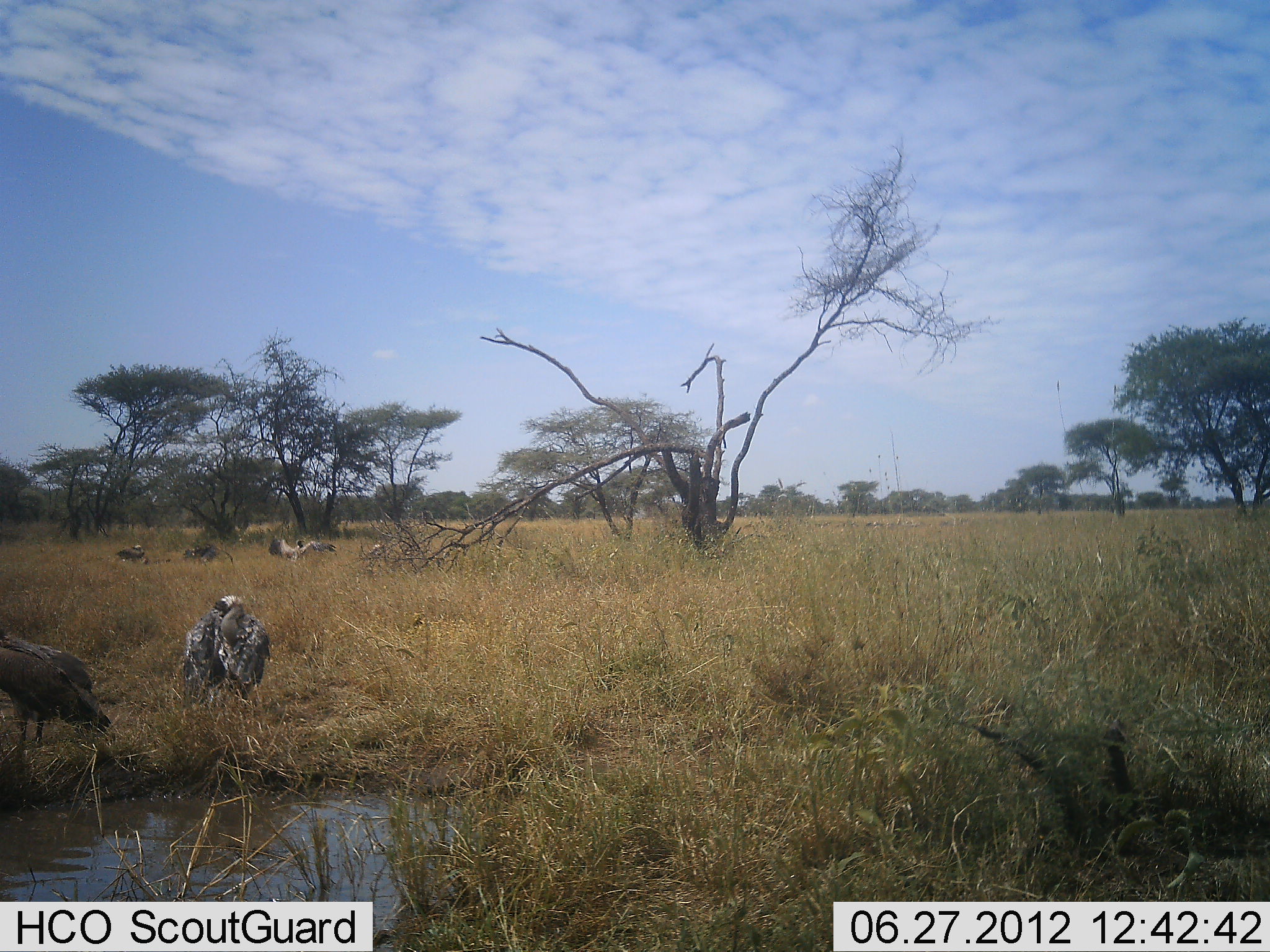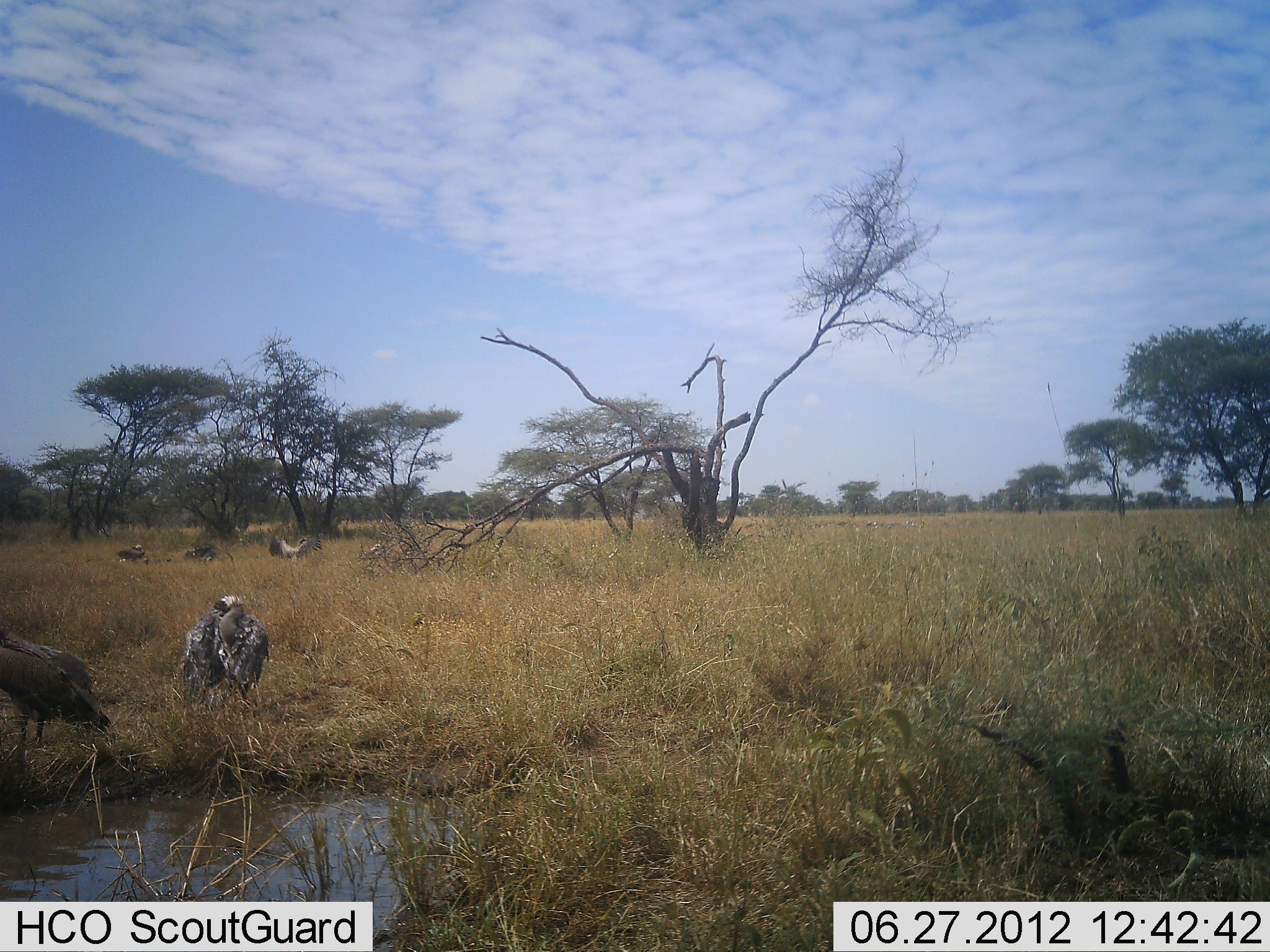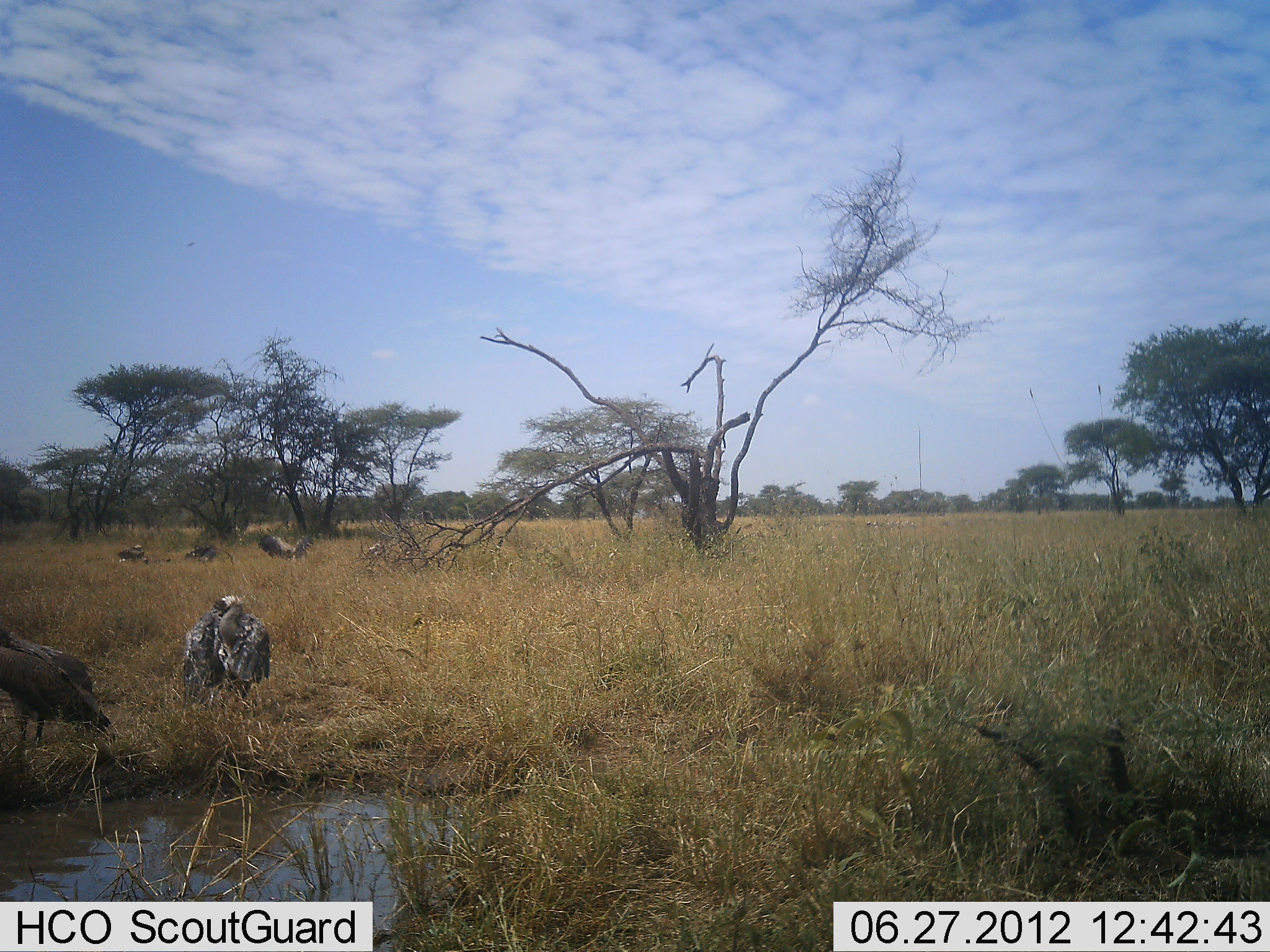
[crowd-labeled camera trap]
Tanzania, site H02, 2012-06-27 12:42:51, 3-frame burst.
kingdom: Animalia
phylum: Chordata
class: Aves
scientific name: Aves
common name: bird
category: otherbird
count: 5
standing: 73%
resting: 45%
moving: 0%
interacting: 0%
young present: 0%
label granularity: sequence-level